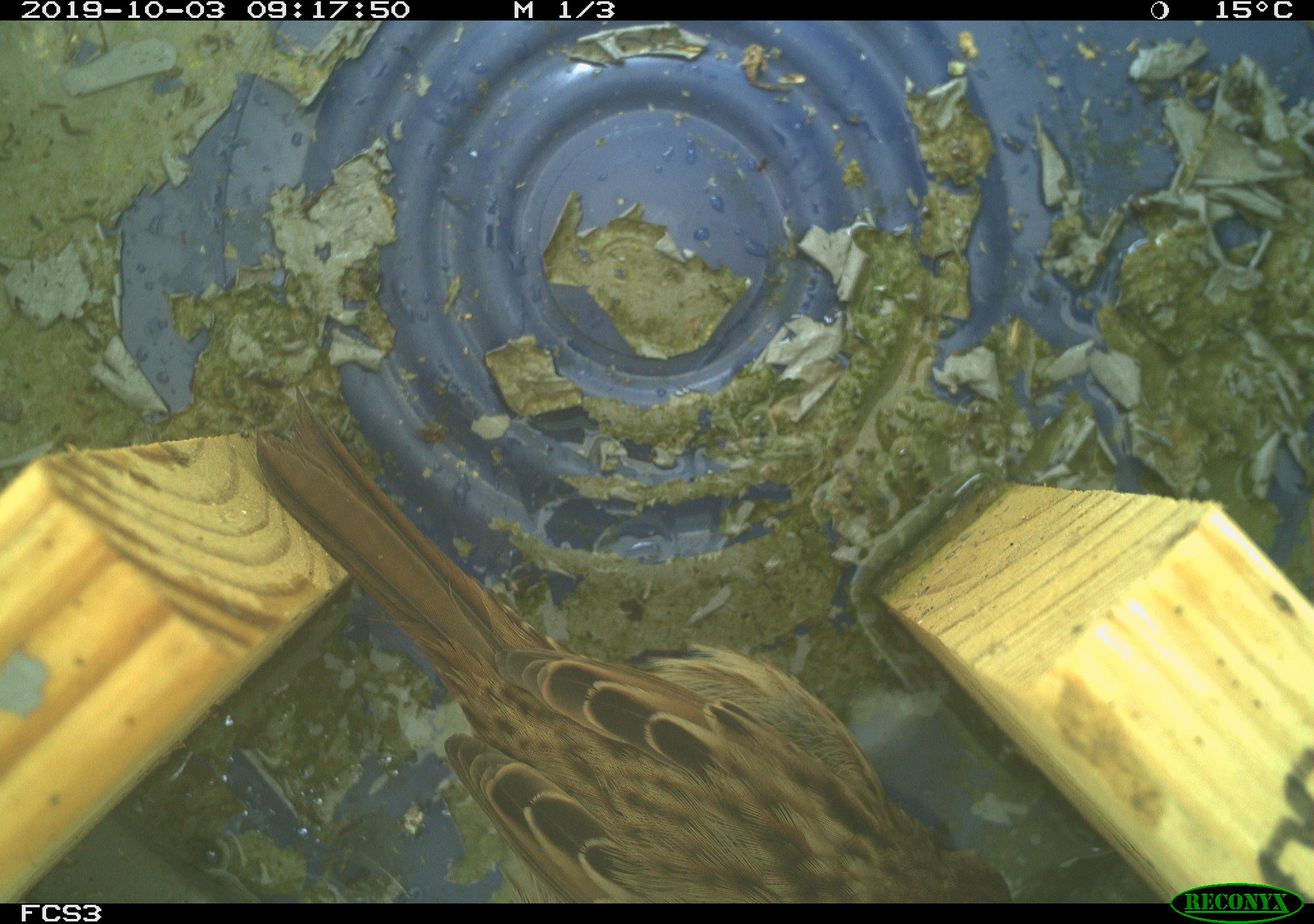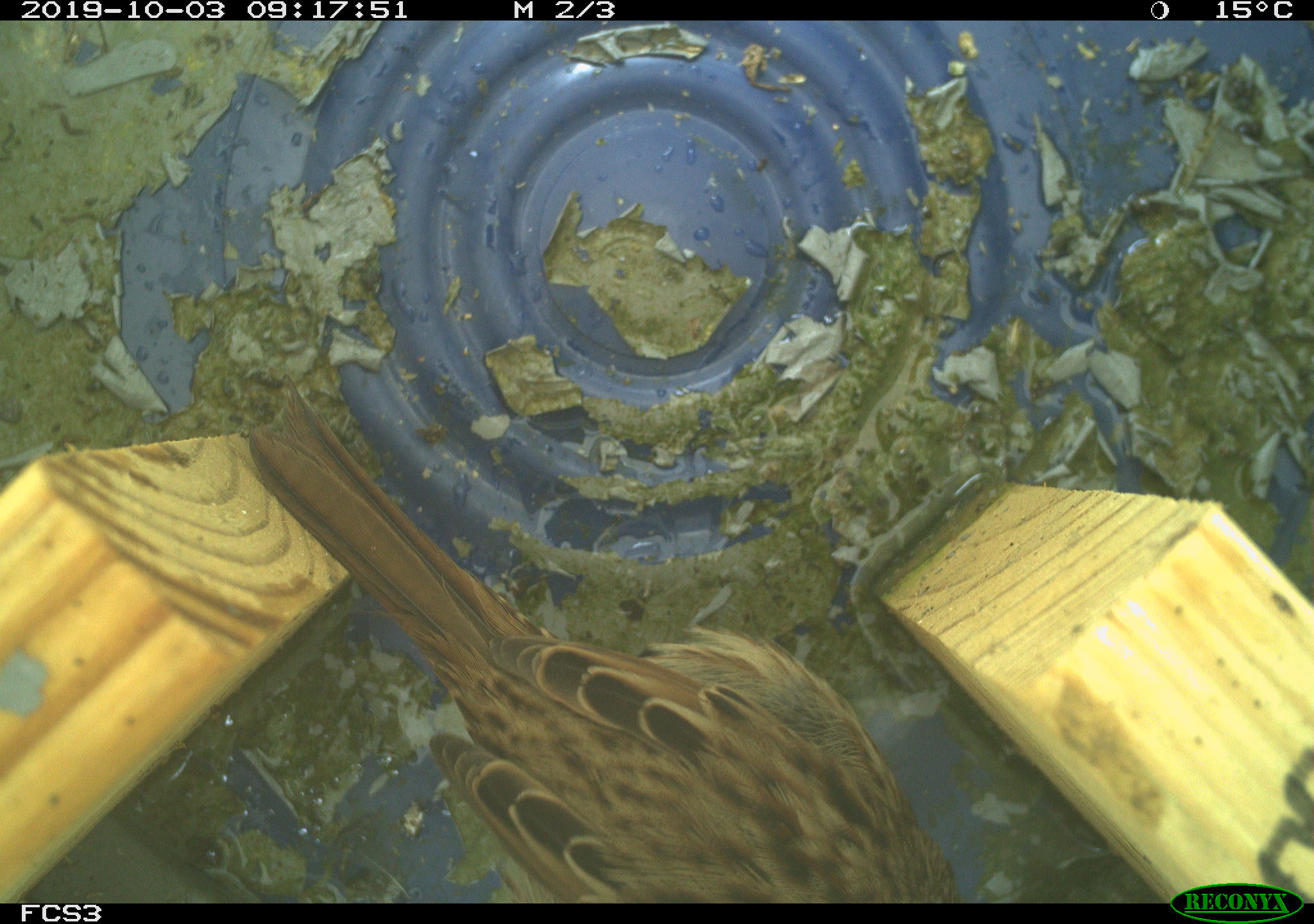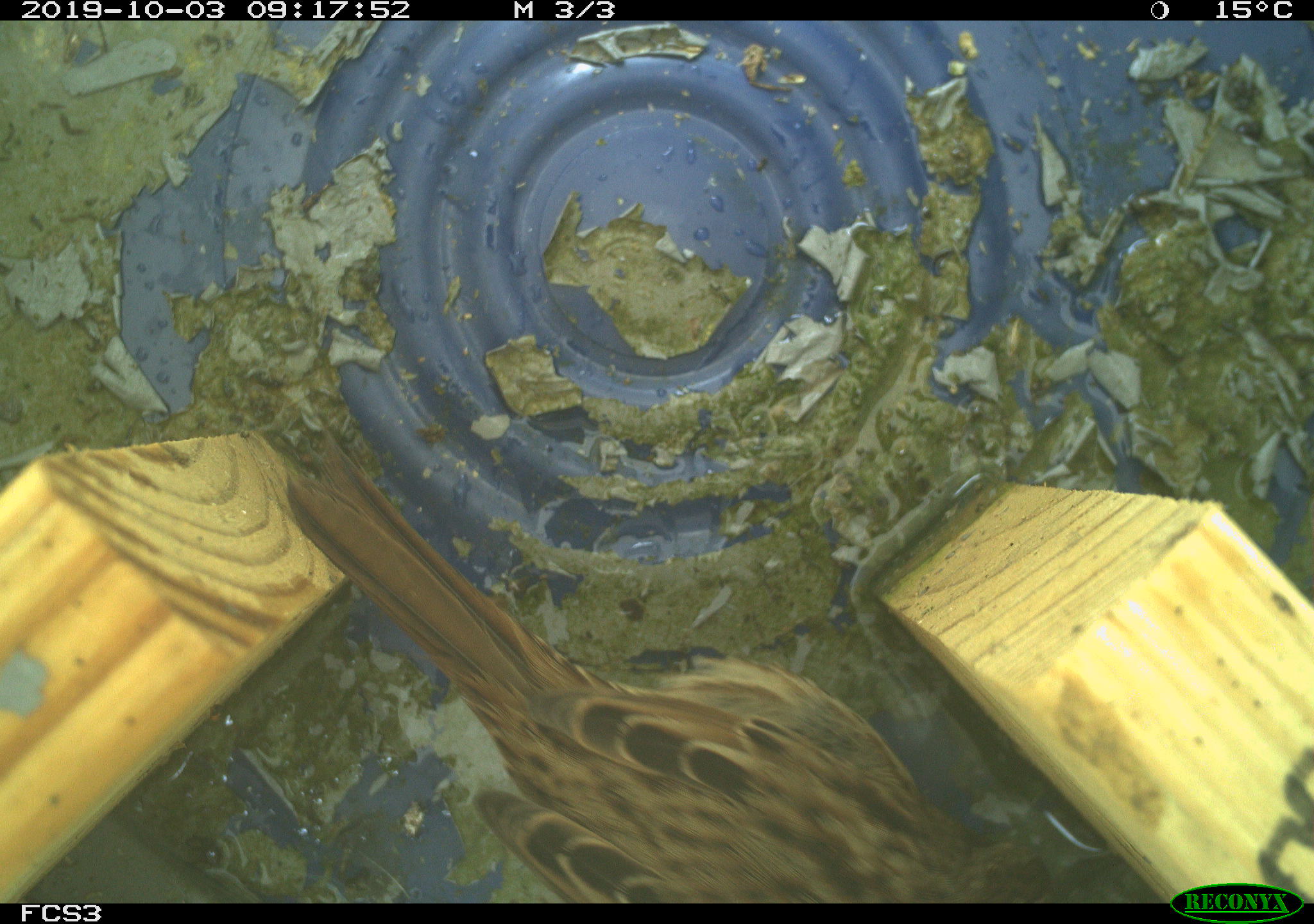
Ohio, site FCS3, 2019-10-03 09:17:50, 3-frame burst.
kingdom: Animalia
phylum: Chordata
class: Aves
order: Passeriformes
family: Passerellidae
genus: Melospiza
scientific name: Melospiza melodia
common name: song sparrow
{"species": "song sparrow (Melospiza melodia)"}